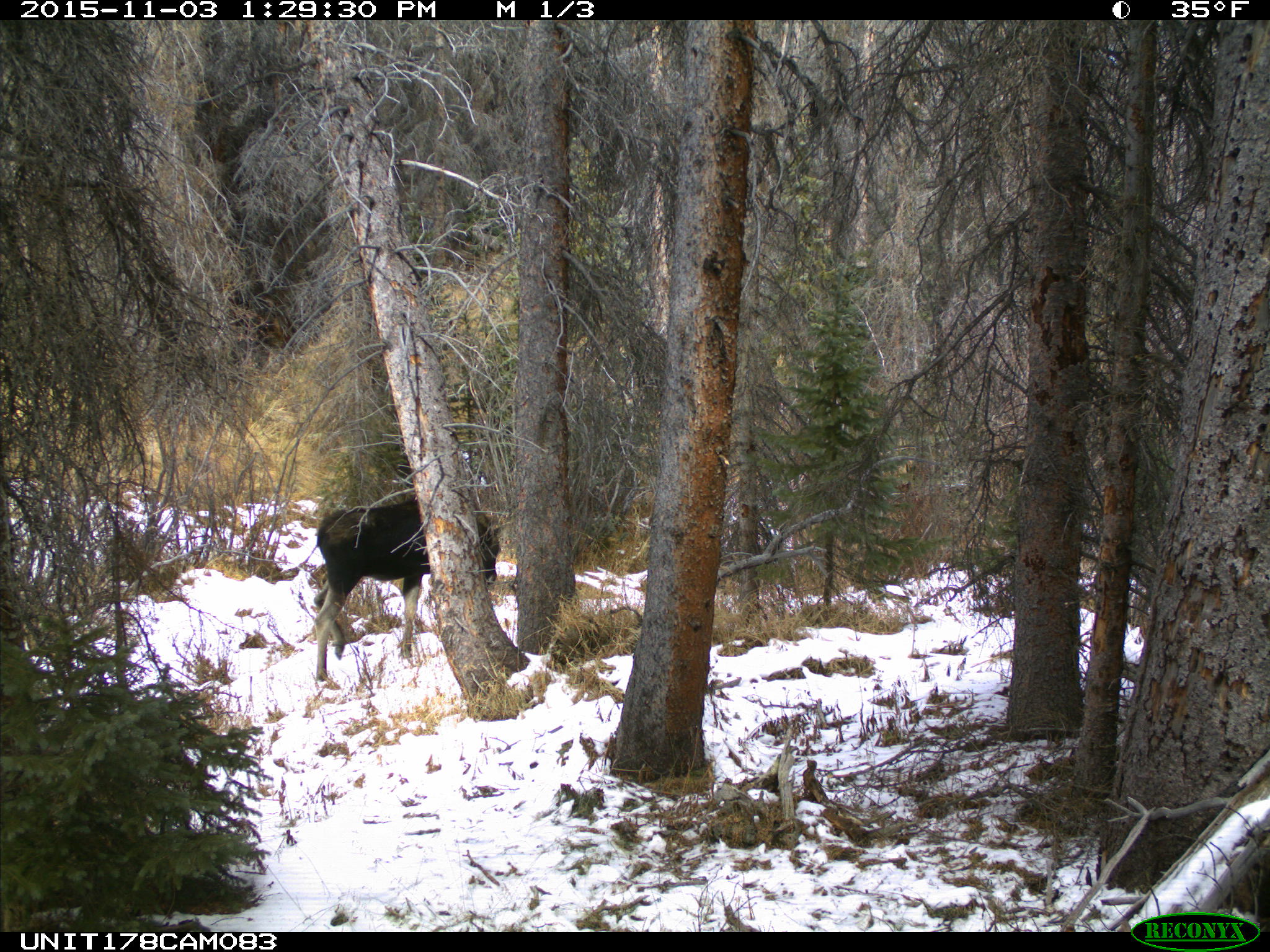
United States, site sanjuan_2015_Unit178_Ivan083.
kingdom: Animalia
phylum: Chordata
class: Mammalia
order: Artiodactyla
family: Cervidae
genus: Alces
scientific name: Alces alces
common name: moose